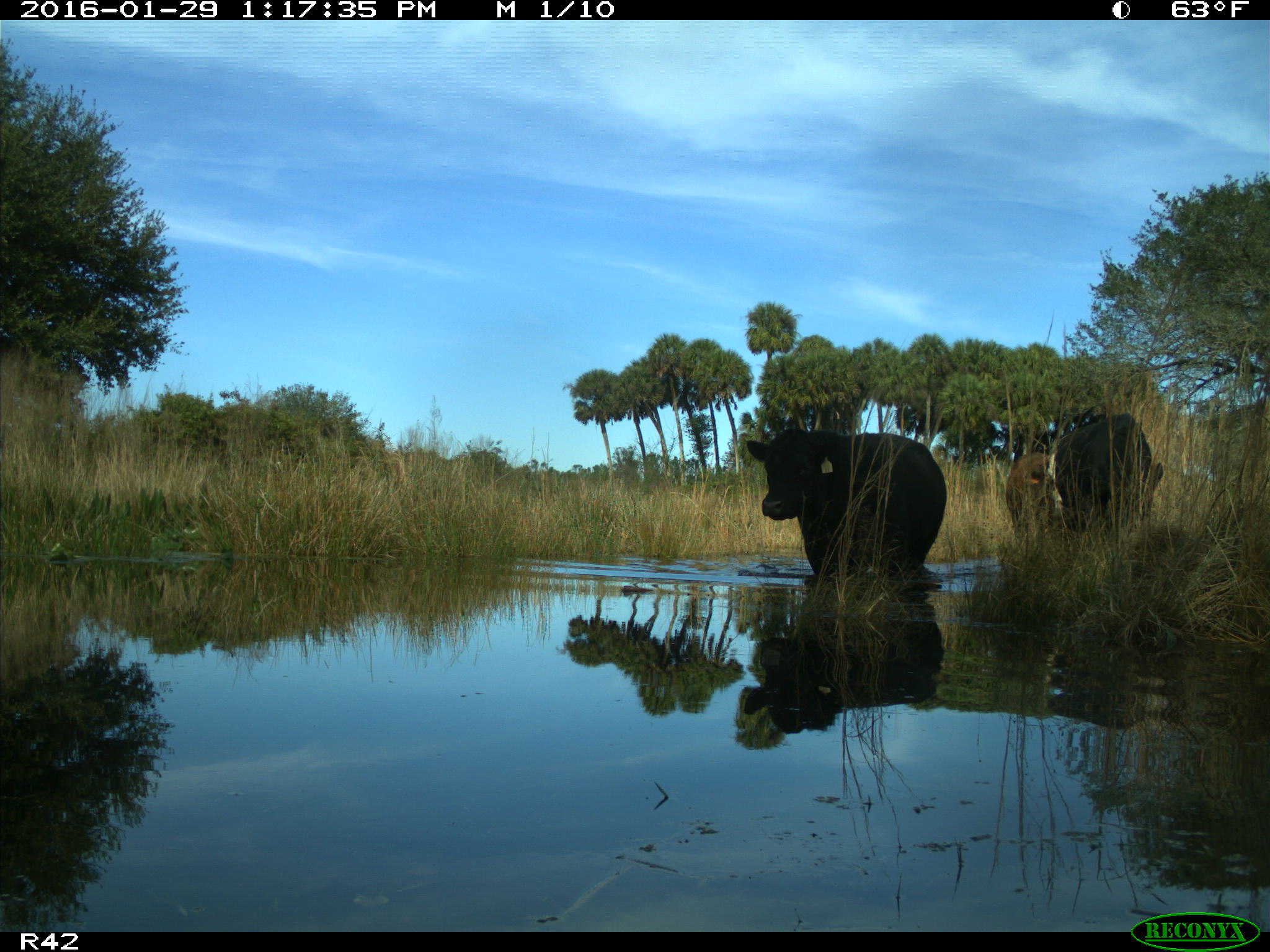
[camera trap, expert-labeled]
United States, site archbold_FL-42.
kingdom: Animalia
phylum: Chordata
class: Mammalia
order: Artiodactyla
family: Bovidae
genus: Bos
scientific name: Bos taurus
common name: domestic cow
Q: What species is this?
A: Bos taurus (domestic cow).